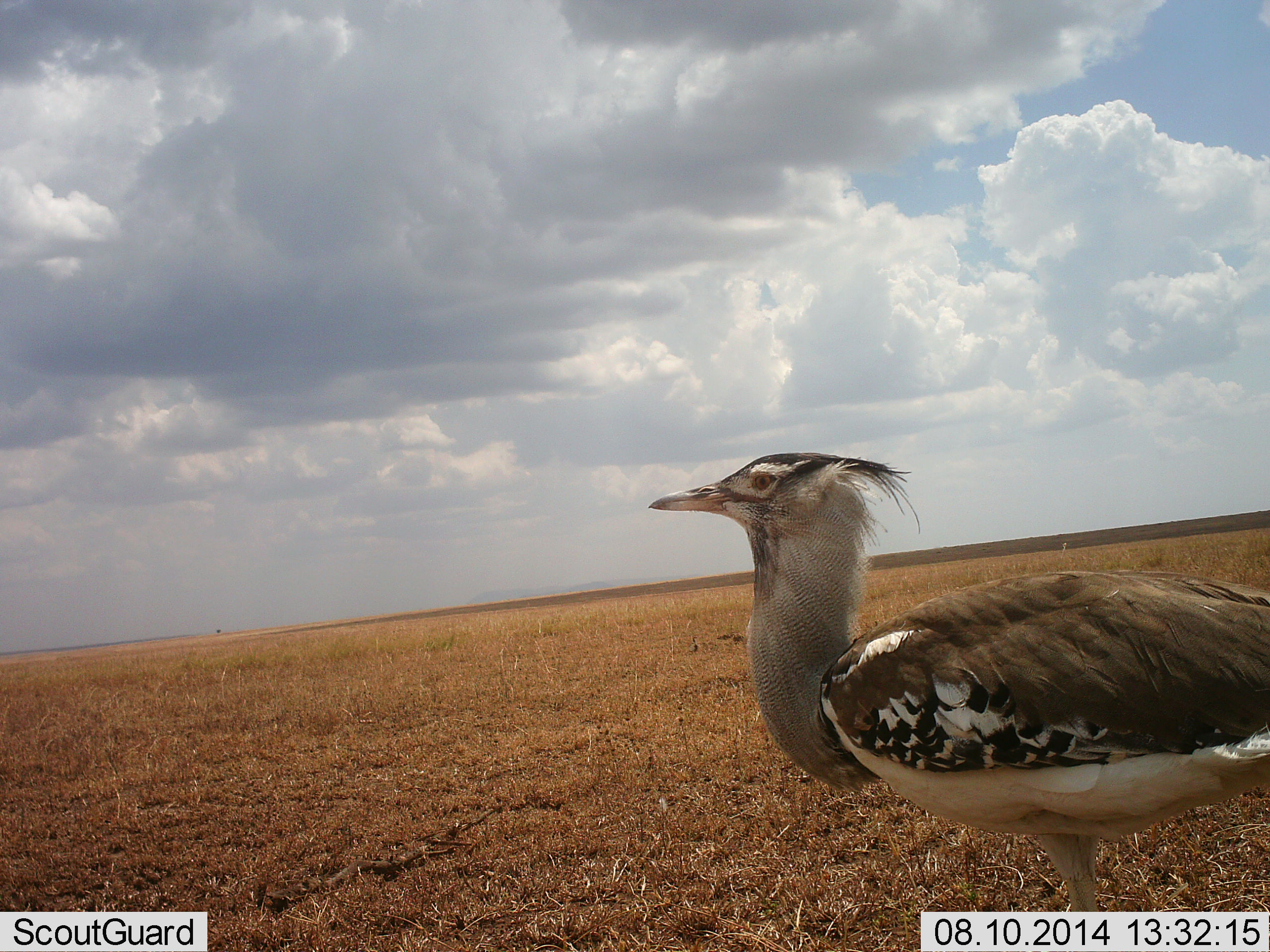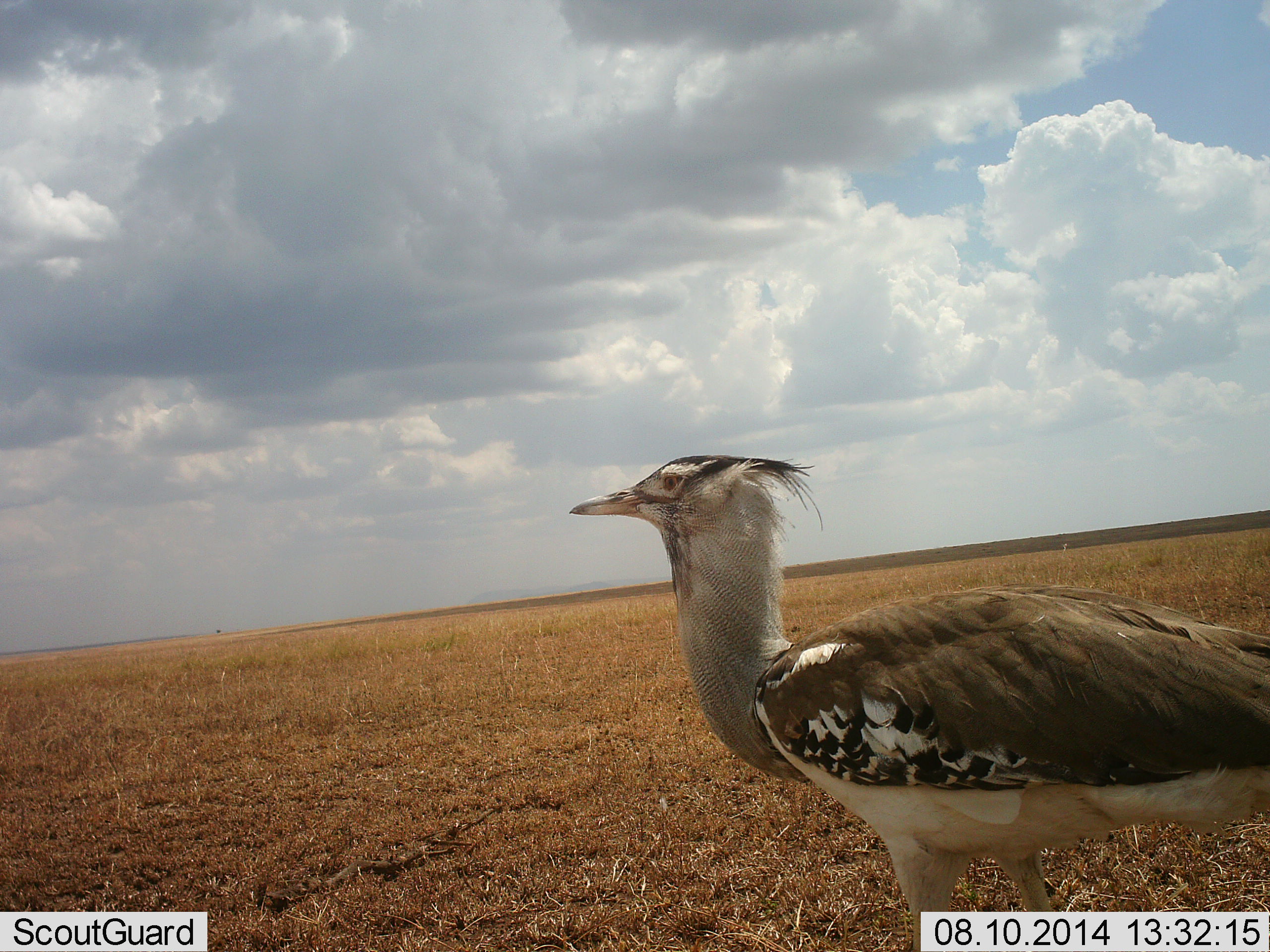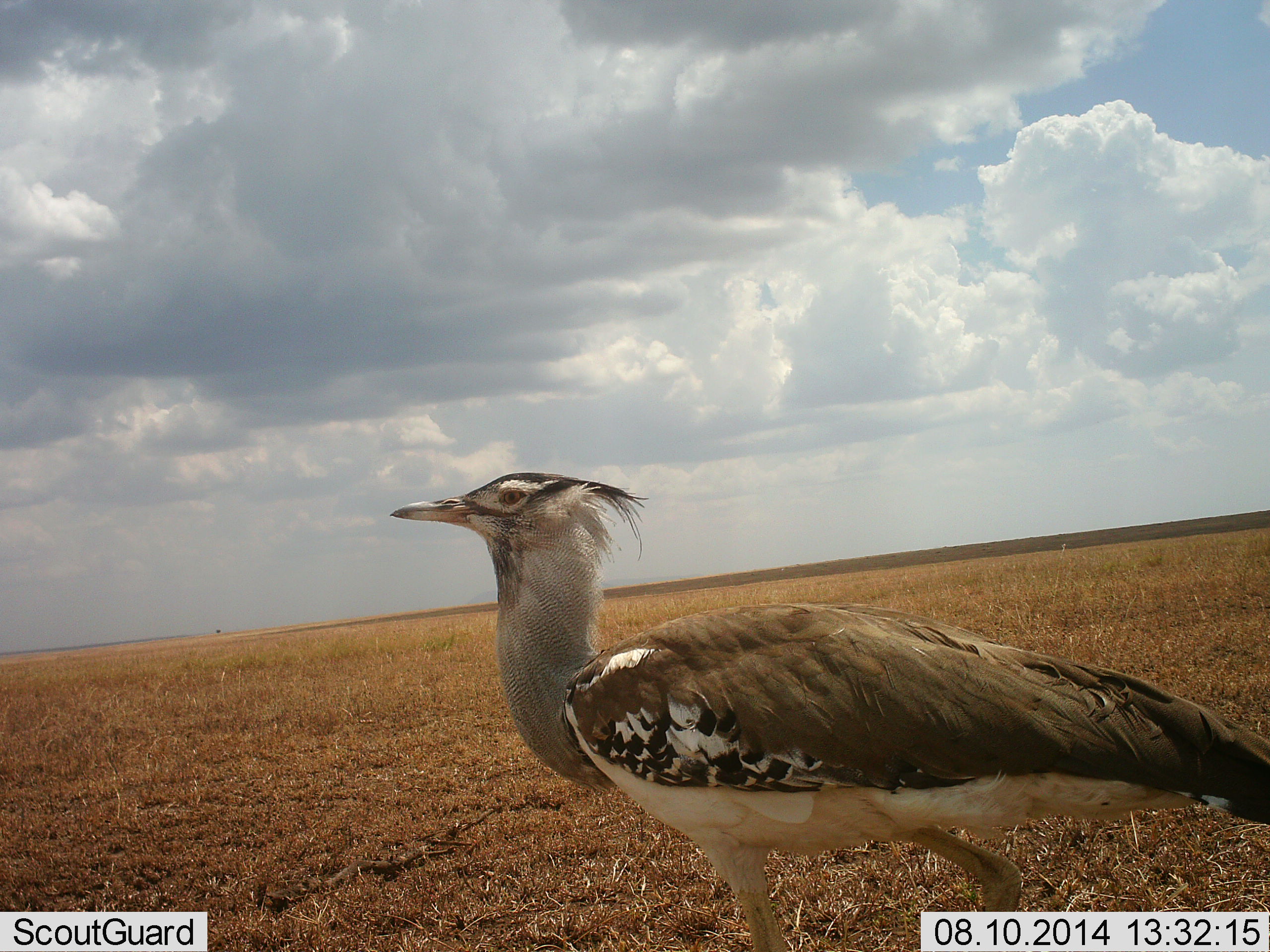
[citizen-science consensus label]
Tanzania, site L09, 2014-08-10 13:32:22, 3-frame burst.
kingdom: Animalia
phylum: Chordata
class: Aves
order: Otidiformes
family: Otididae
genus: Ardeotis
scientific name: Ardeotis kori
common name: kori bustard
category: koribustard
Koribustard (kori bustard) (Ardeotis kori), count 1. Behavior (volunteer vote fractions): standing 10%, resting 0%, moving 90%, interacting 0%. Young present (vote fraction): 0%. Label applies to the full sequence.